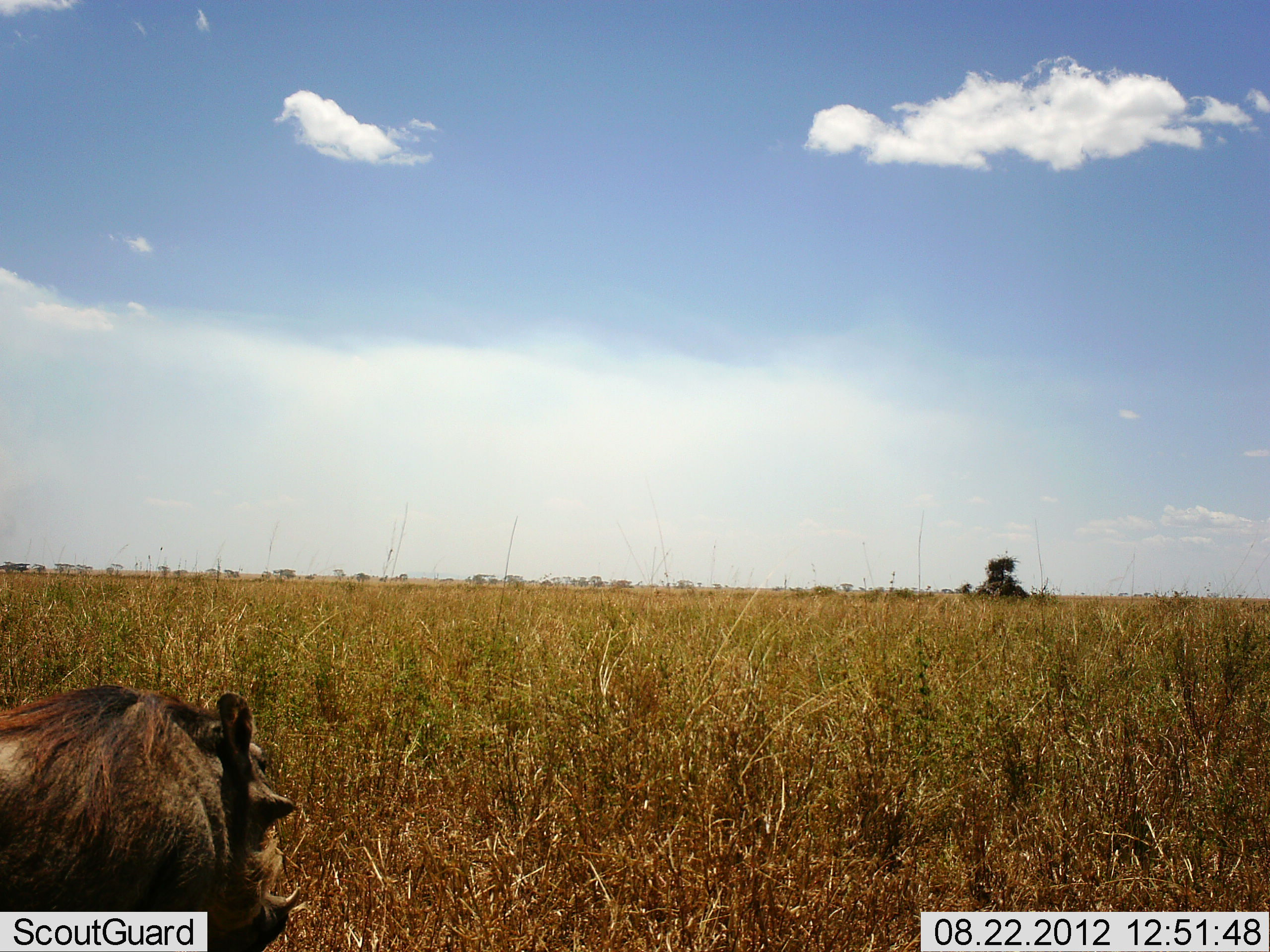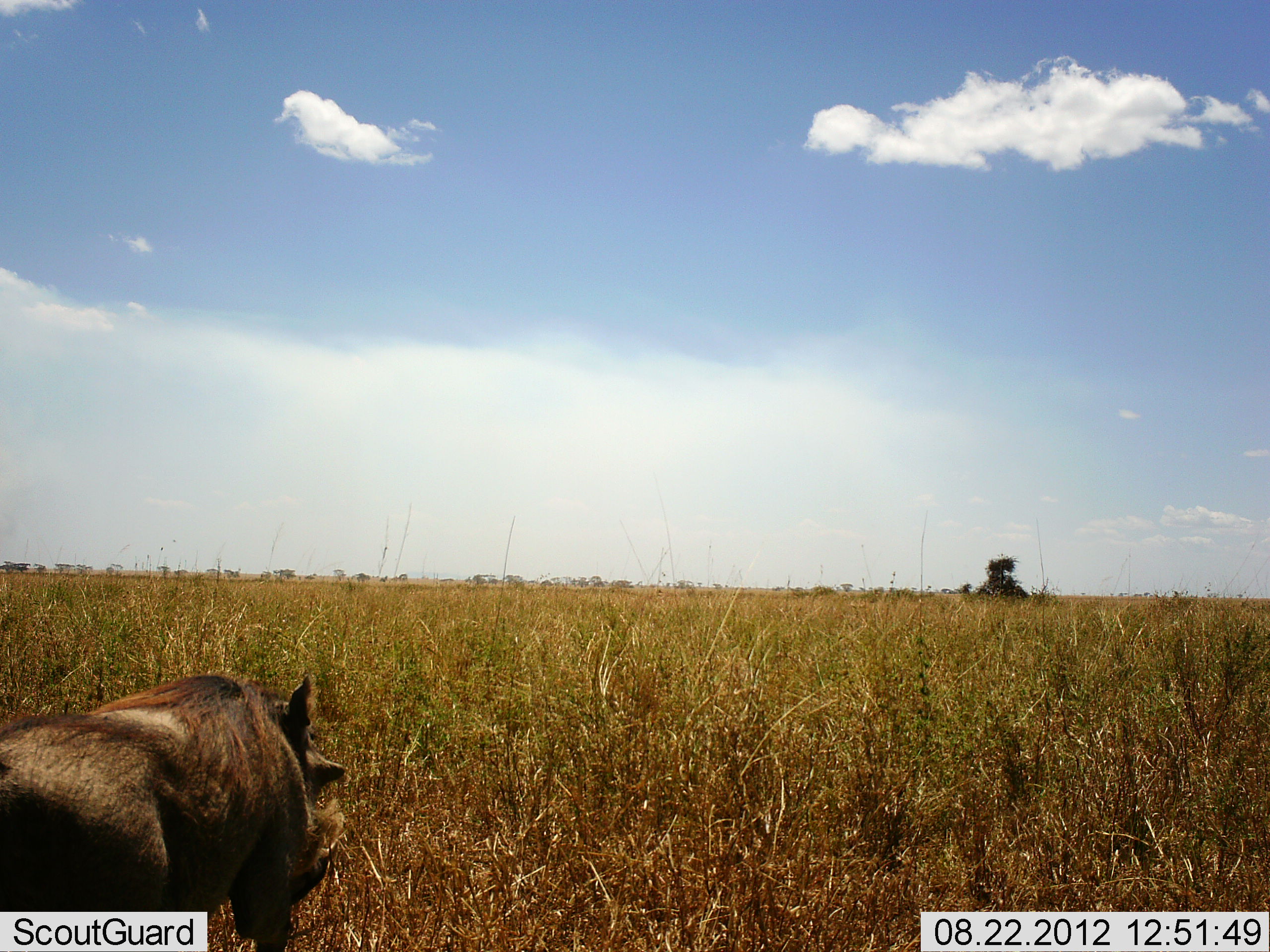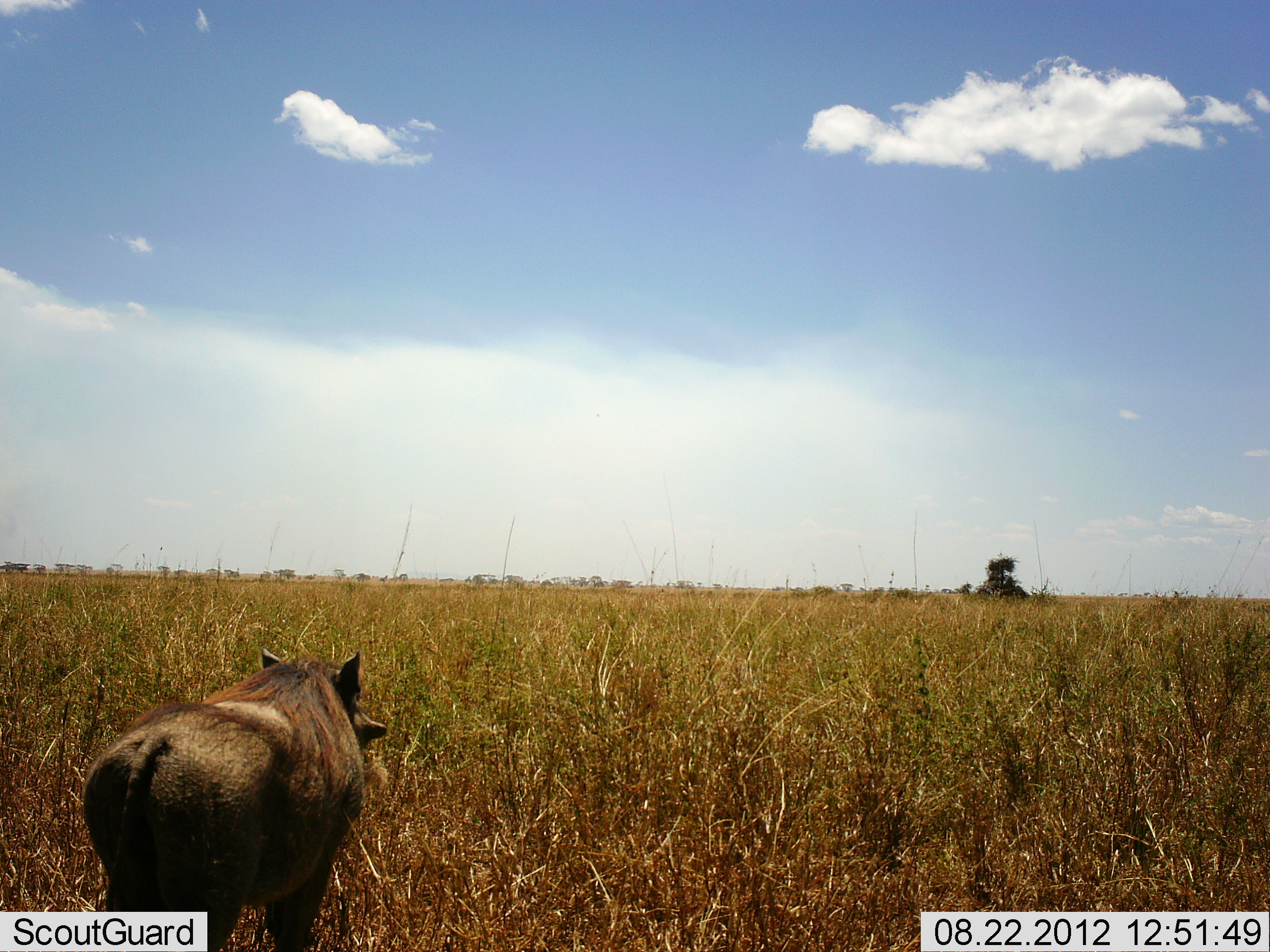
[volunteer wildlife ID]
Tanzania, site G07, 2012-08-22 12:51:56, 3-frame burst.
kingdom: Animalia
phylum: Chordata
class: Mammalia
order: Artiodactyla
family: Suidae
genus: Phacochoerus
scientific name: Phacochoerus africanus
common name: warthog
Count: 1.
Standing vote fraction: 0%.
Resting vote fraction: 0%.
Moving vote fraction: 100%.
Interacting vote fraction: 0%.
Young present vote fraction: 0%.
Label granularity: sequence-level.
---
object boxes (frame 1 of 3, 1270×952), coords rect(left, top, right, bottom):
animal: rect(0, 683, 303, 952)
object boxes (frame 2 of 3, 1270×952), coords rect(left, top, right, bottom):
animal: rect(0, 674, 346, 952)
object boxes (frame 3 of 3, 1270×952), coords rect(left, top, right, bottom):
animal: rect(81, 647, 388, 952)